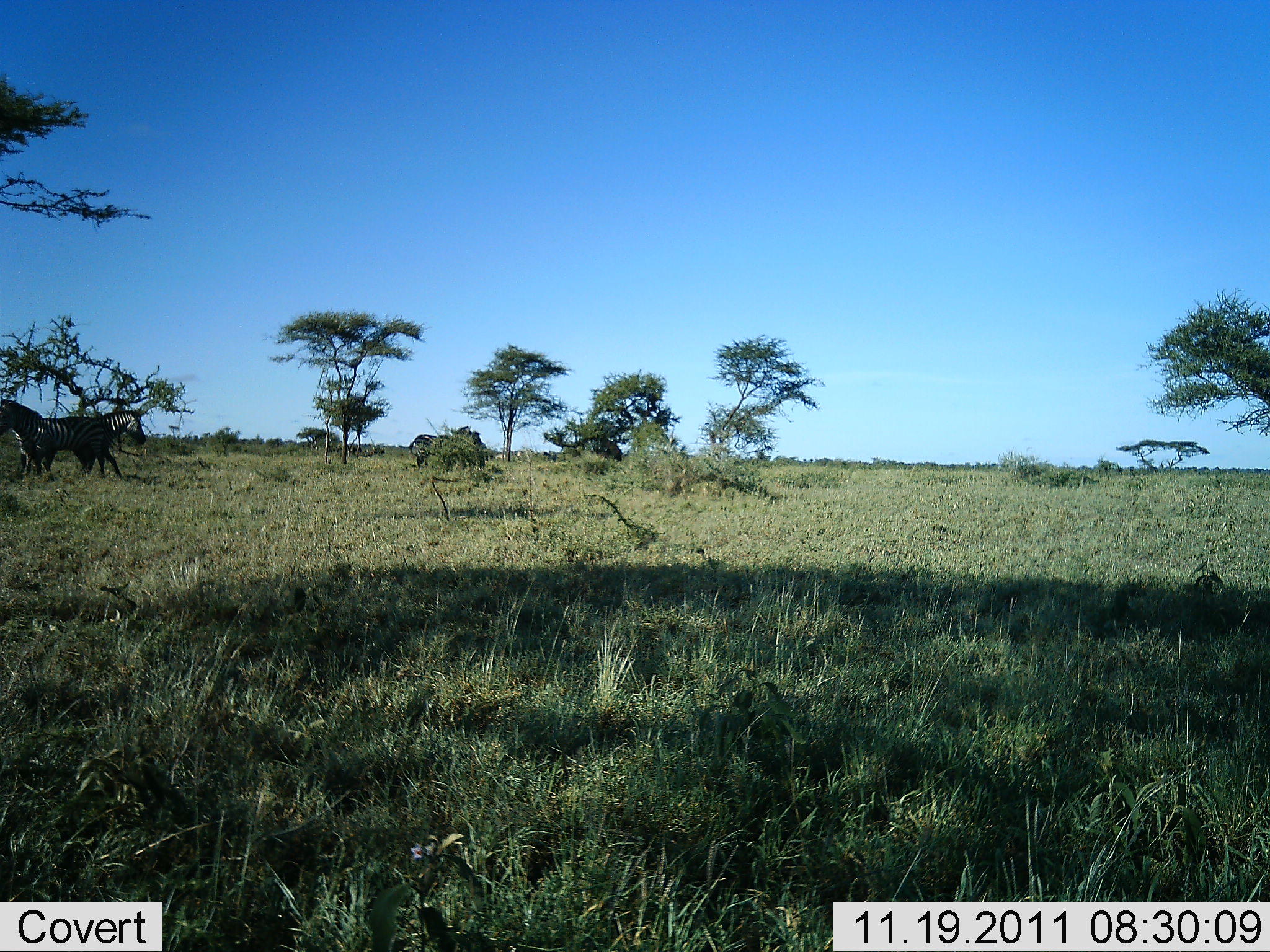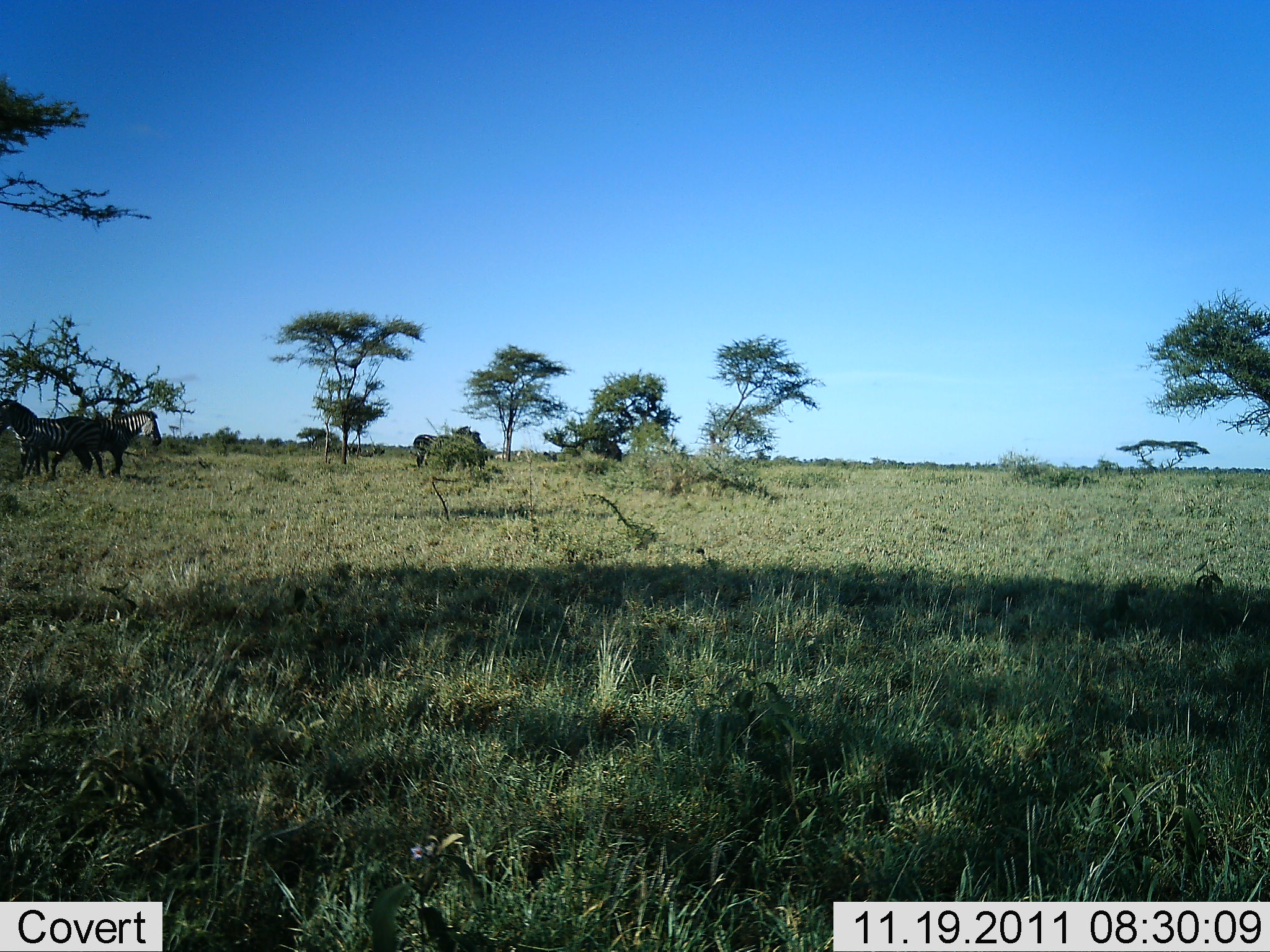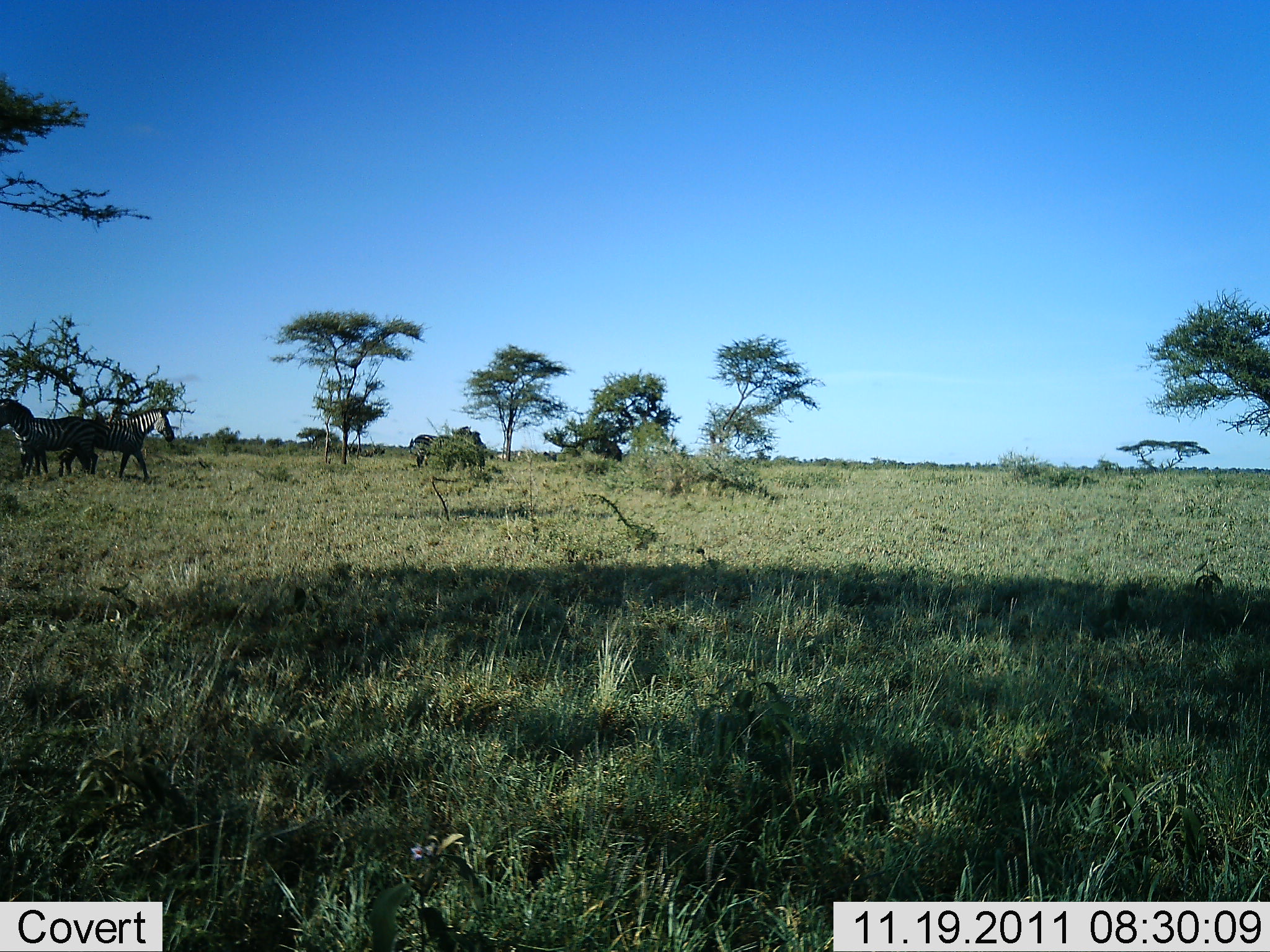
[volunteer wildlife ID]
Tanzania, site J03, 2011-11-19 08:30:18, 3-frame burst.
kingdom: Animalia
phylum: Chordata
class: Mammalia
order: Perissodactyla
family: Equidae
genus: Equus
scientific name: Equus quagga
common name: plains zebra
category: zebra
Zebra (plains zebra) (Equus quagga), count 2. Behavior (volunteer vote fractions): standing 71%, resting 0%, moving 57%, interacting 7%. Young present (vote fraction): 0%. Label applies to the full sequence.